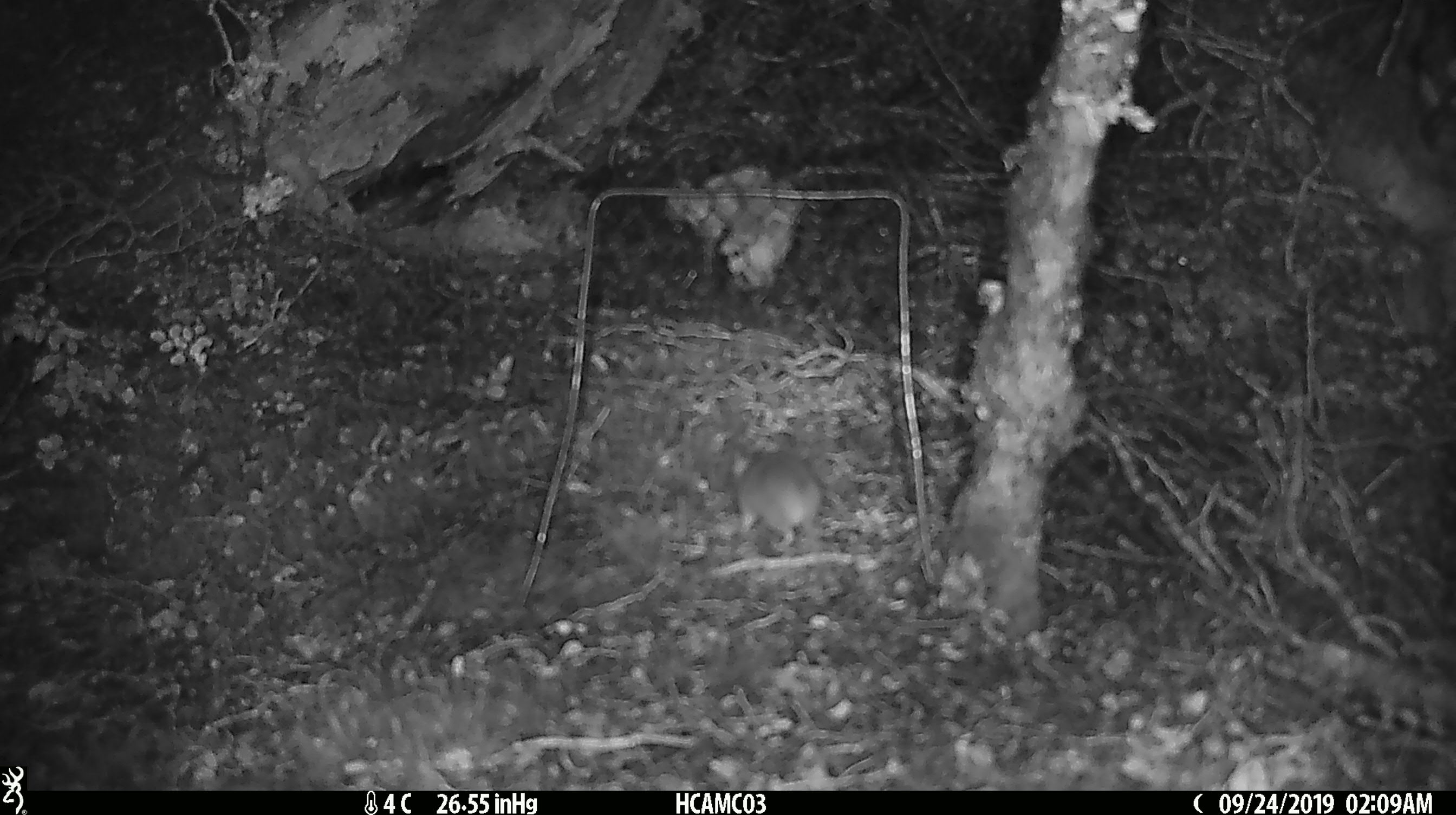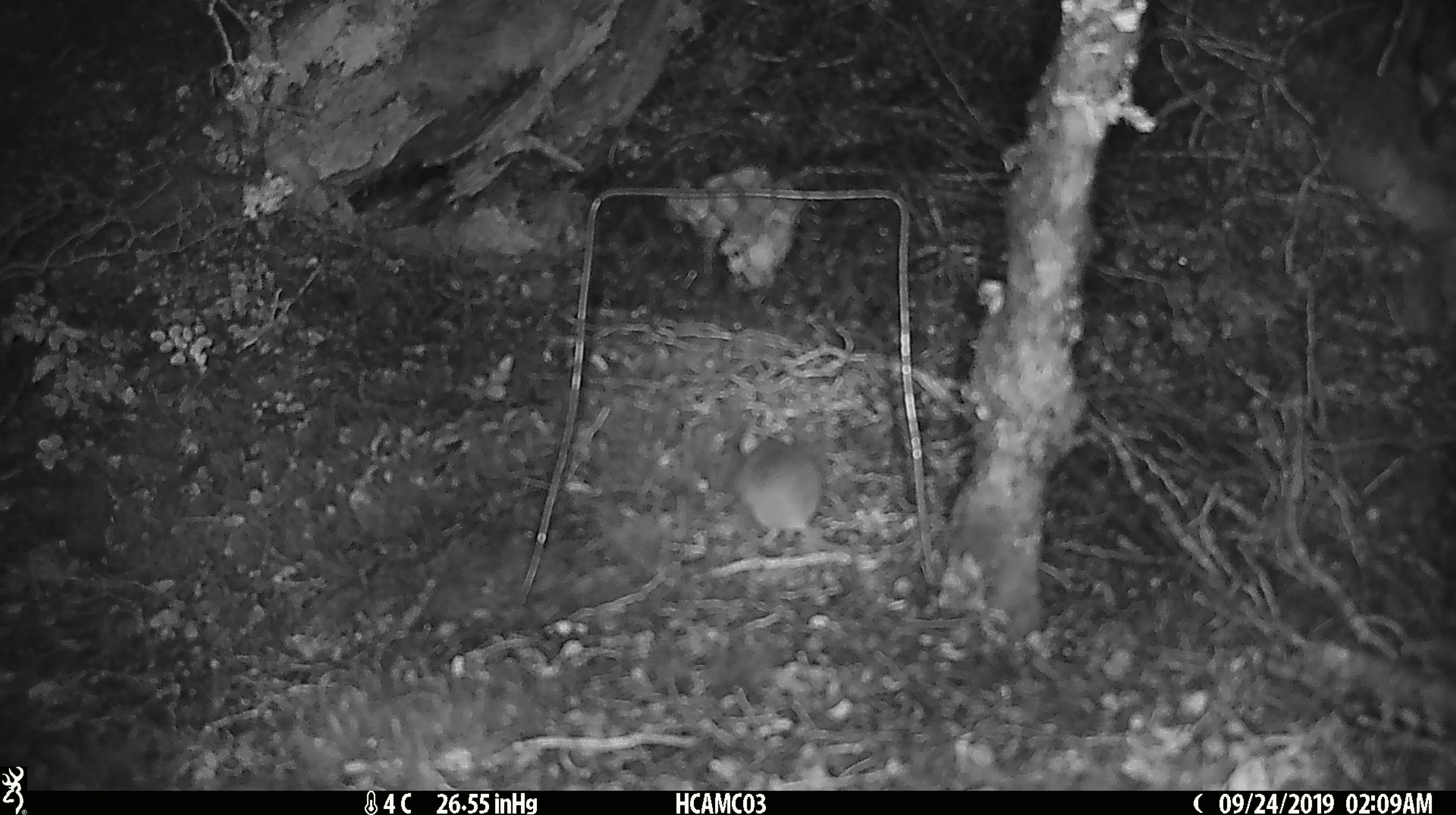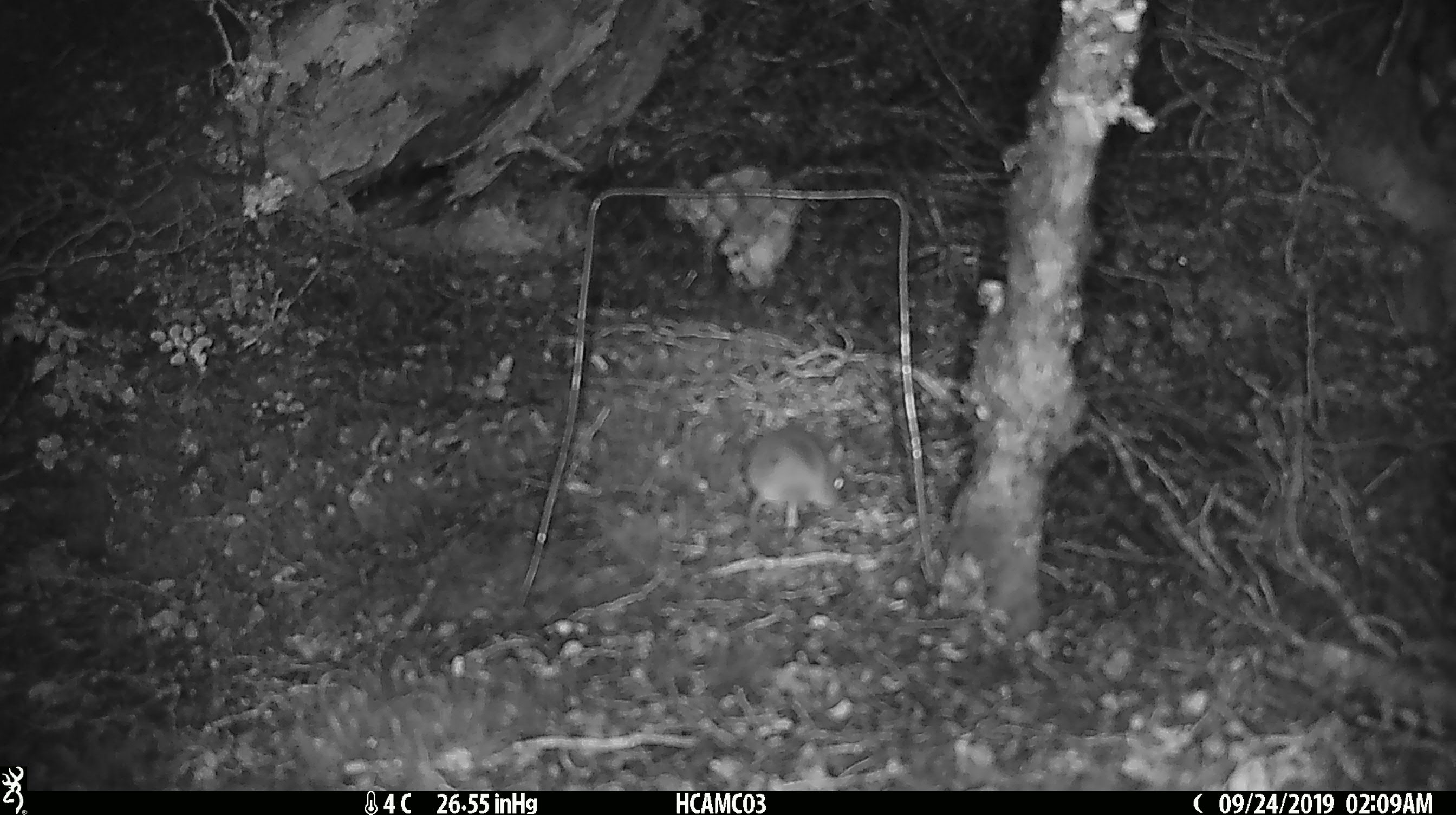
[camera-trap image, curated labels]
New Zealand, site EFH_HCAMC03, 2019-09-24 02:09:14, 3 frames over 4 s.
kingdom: Animalia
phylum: Chordata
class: Mammalia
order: Rodentia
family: Muridae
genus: Mus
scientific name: Mus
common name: mouse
Mouse (Mus).